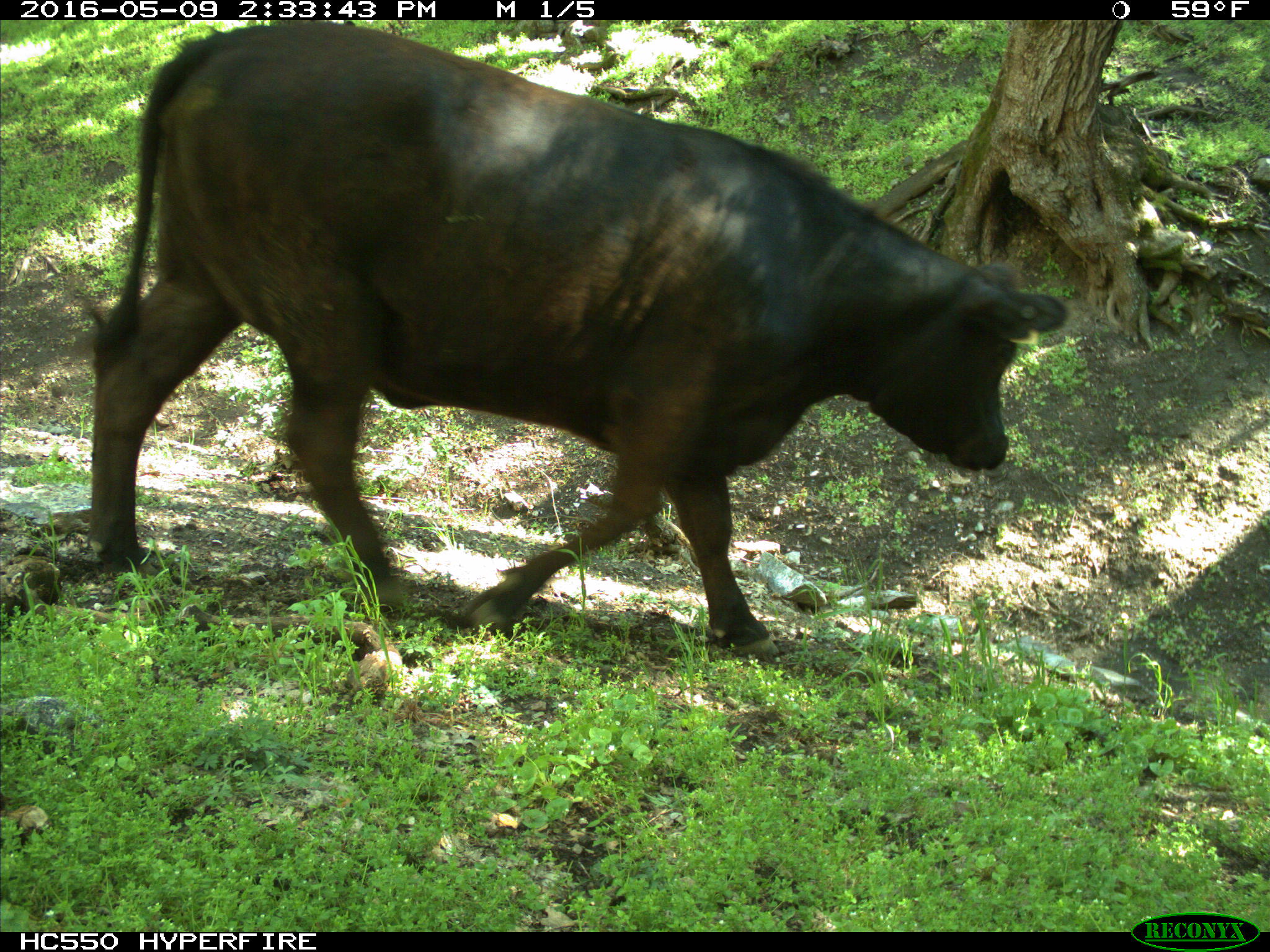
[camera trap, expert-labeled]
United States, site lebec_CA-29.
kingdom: Animalia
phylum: Chordata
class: Mammalia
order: Artiodactyla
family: Bovidae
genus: Bos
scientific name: Bos taurus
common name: domestic cow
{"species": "Bos taurus (domestic cow)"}